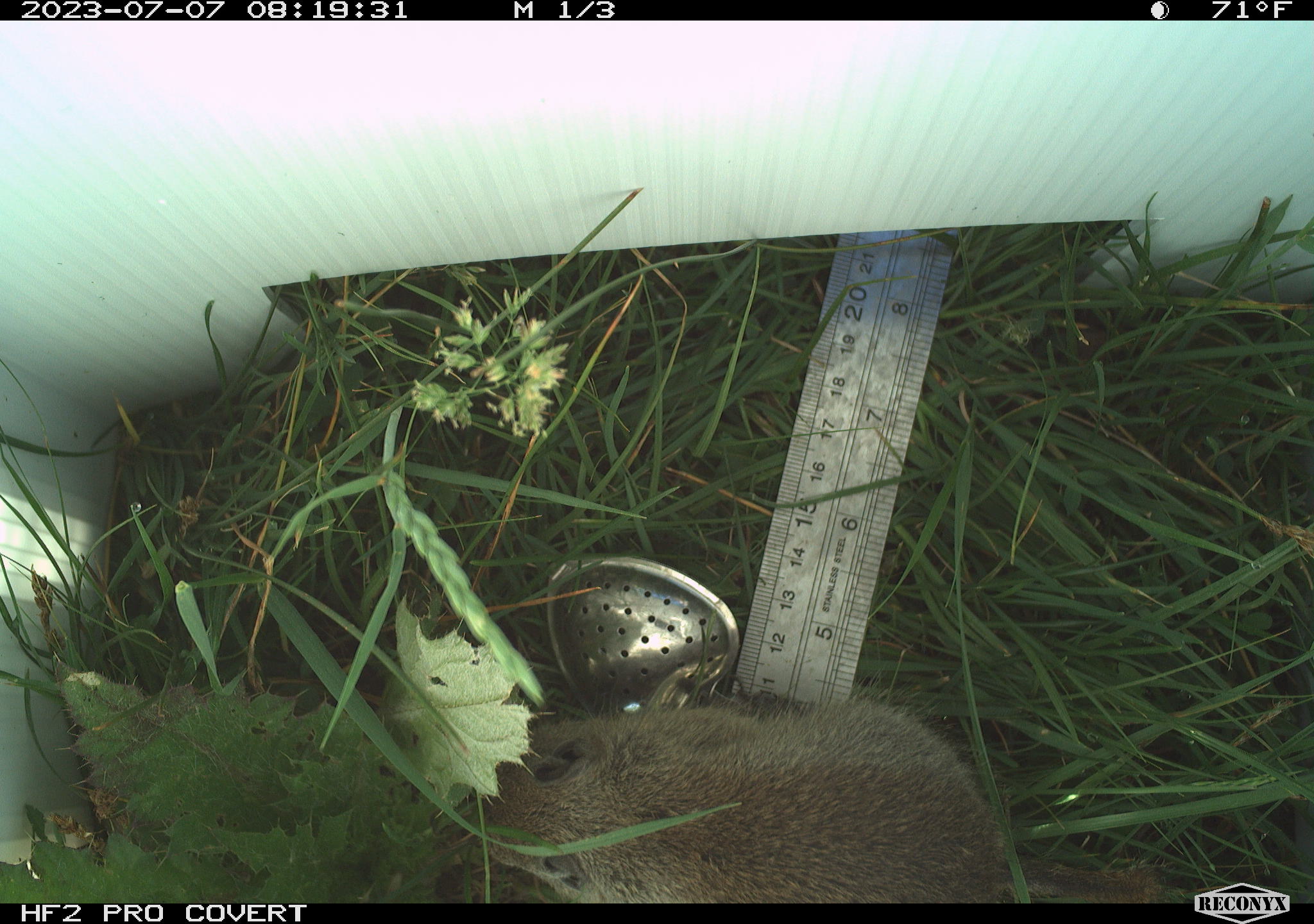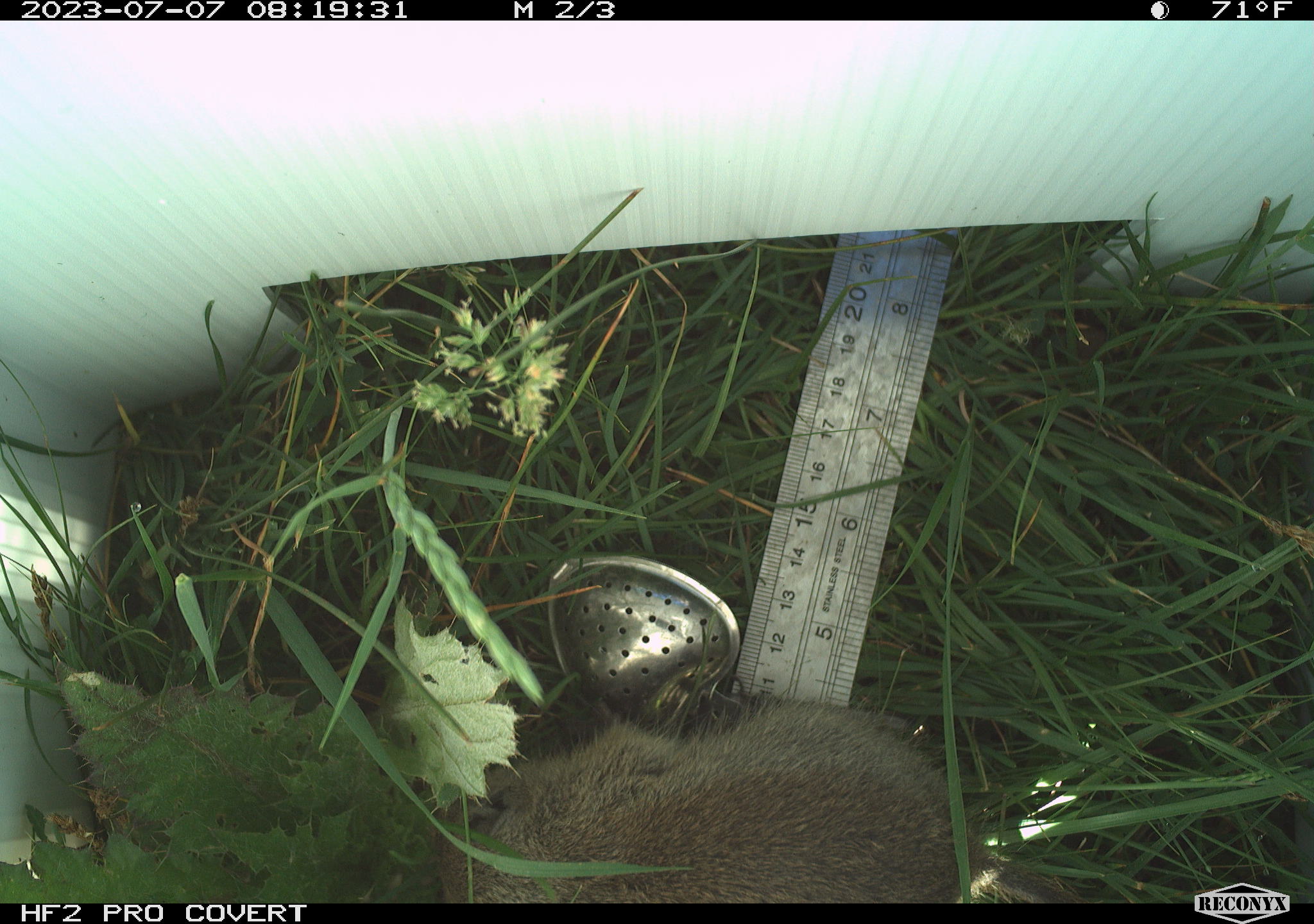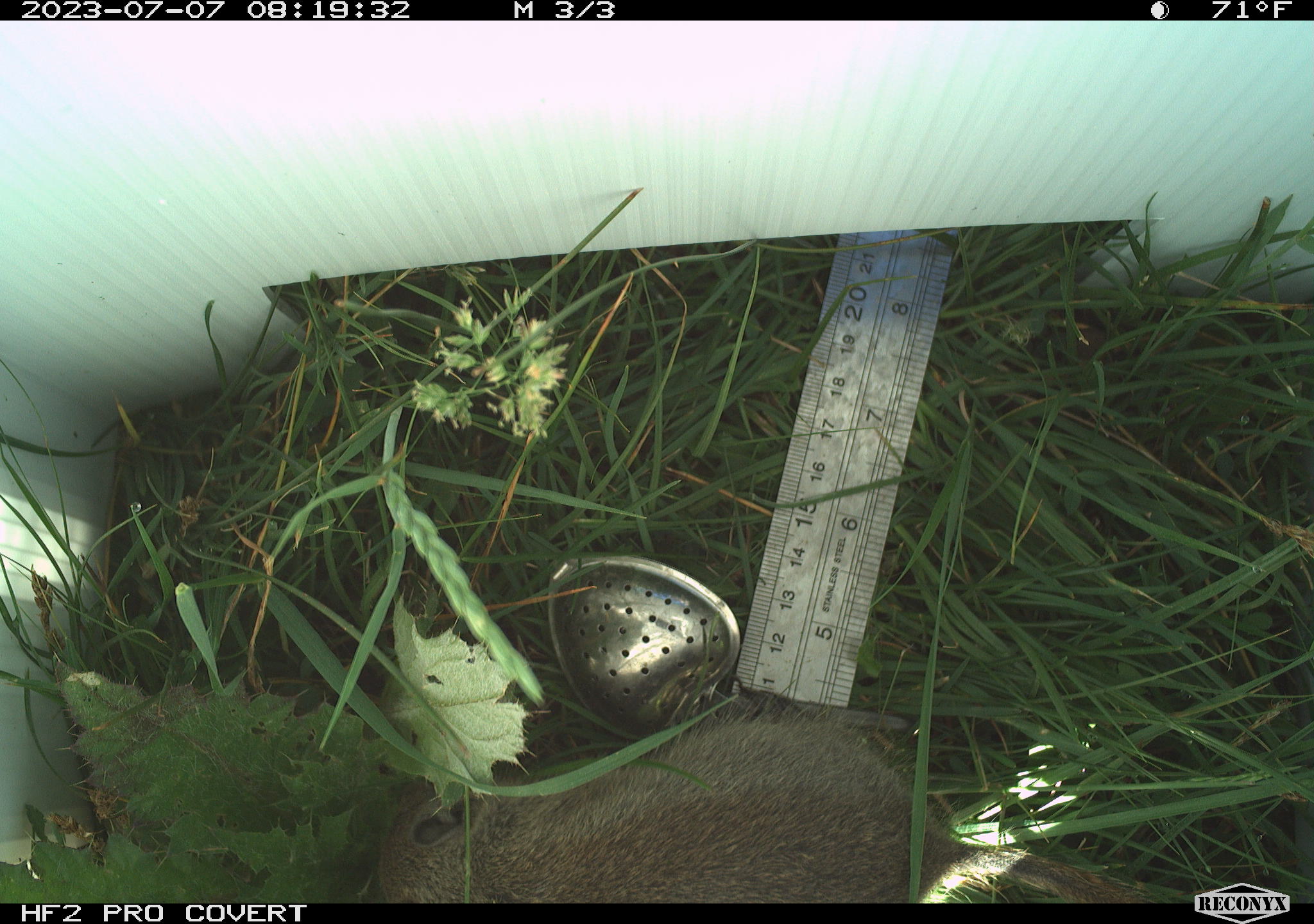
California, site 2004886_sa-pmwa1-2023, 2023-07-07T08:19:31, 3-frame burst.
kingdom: Animalia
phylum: Chordata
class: Mammalia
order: Rodentia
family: Sciuridae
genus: Urocitellus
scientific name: Urocitellus beldingi beldingi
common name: belding's ground squirrel